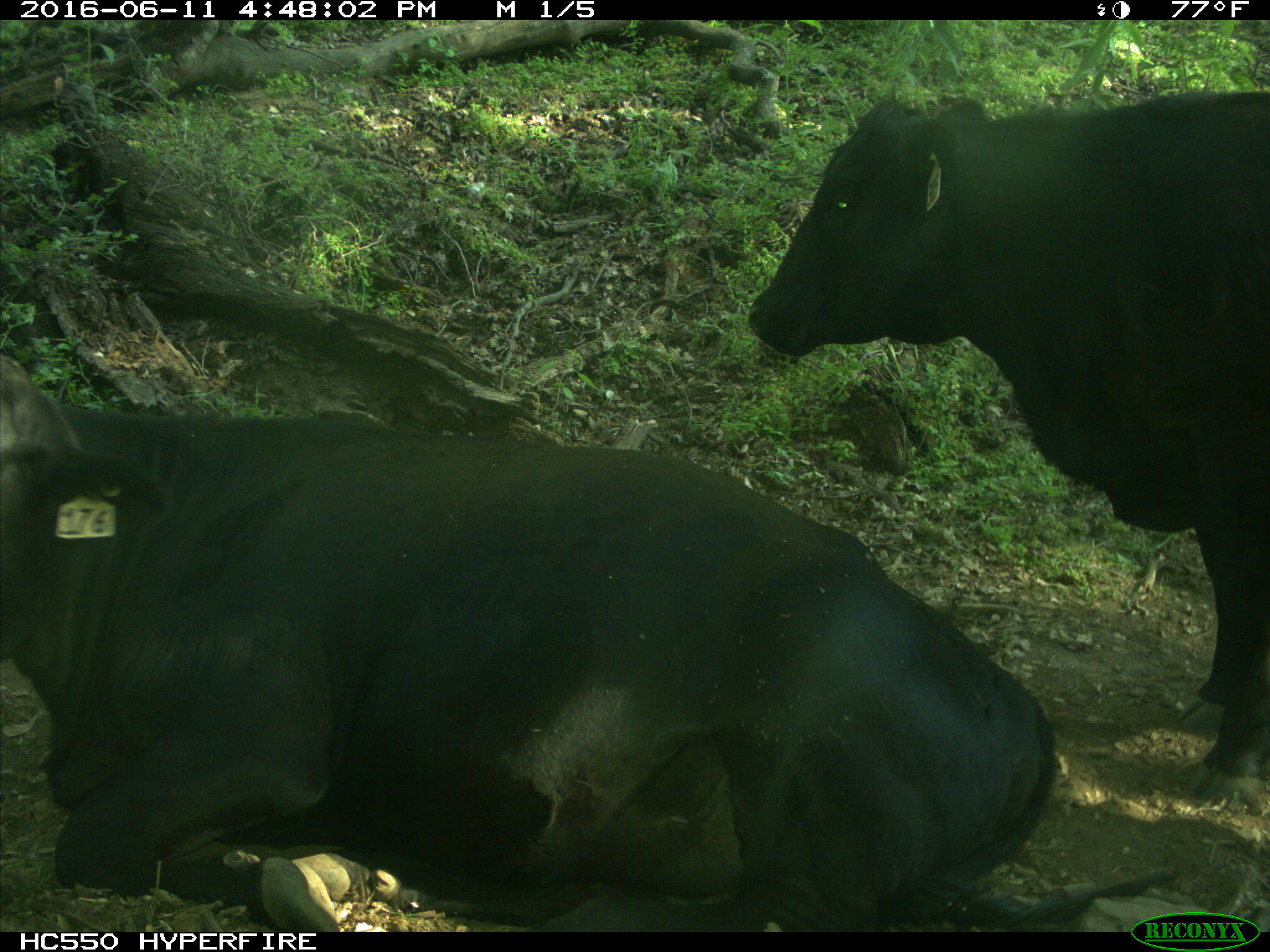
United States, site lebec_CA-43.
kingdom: Animalia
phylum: Chordata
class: Mammalia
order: Artiodactyla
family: Bovidae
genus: Bos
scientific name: Bos taurus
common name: domestic cow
Bos taurus (domestic cow).